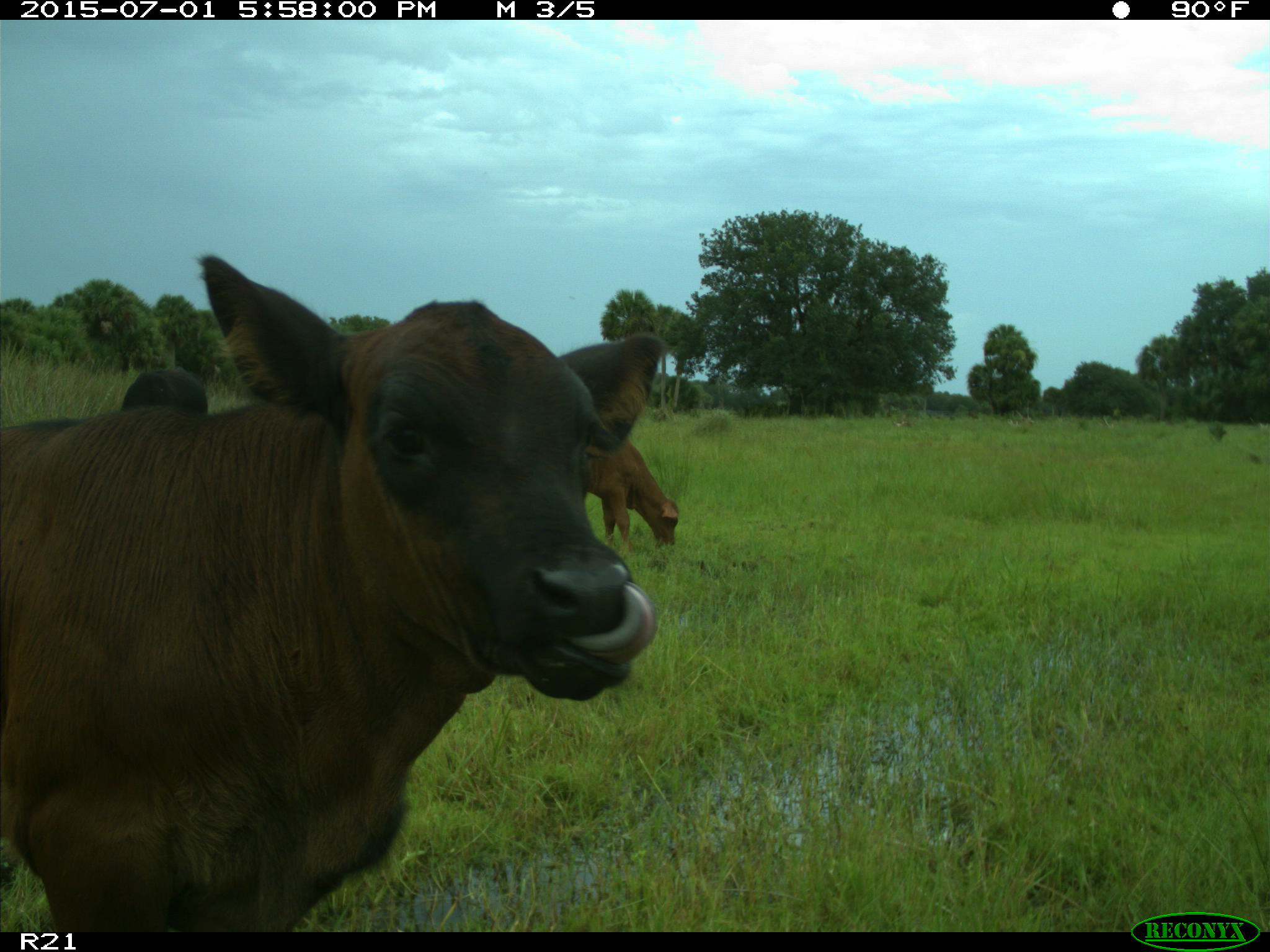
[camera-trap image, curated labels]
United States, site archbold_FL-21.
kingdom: Animalia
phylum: Chordata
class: Mammalia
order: Artiodactyla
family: Bovidae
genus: Bos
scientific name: Bos taurus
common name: domestic cow